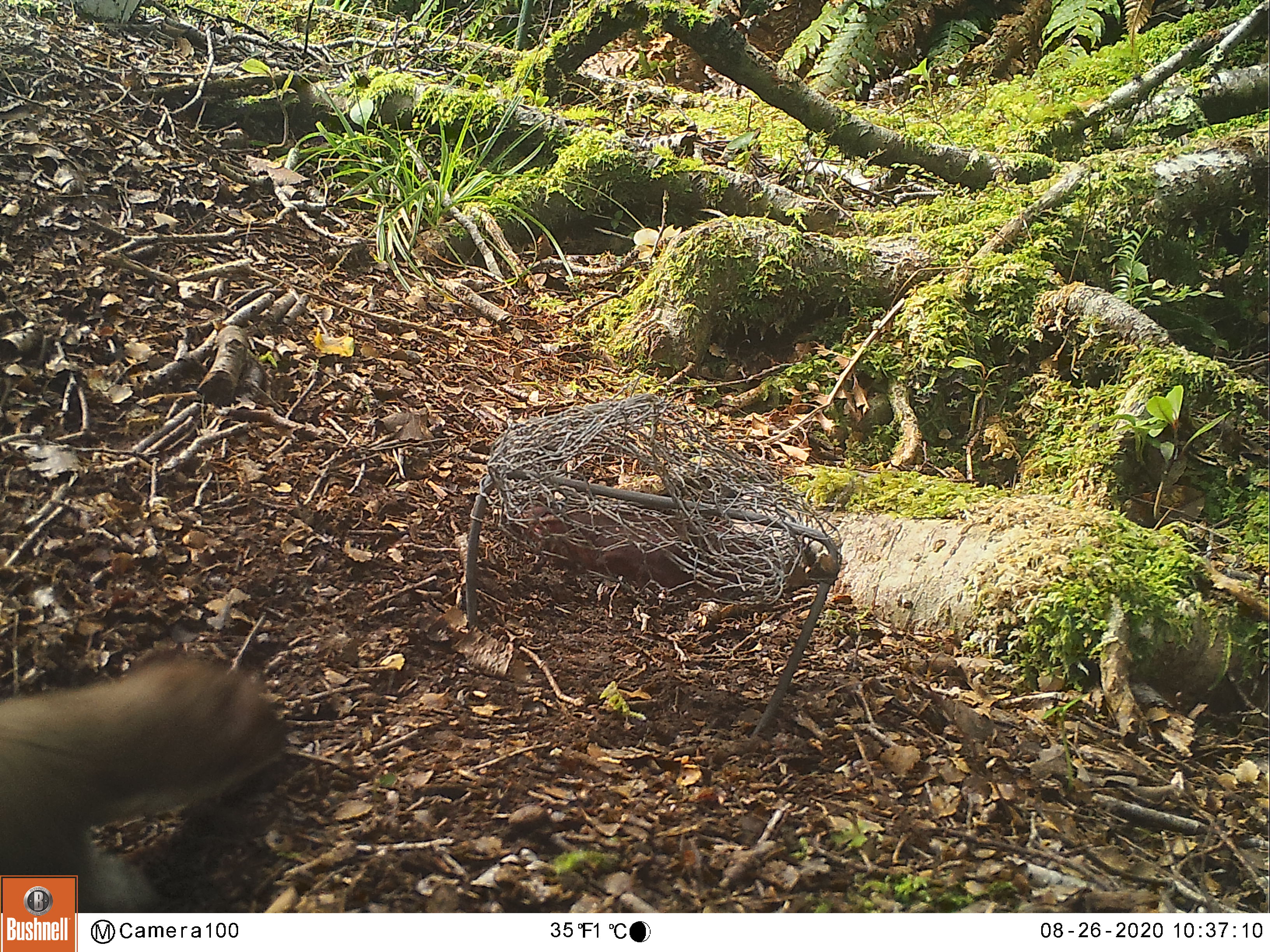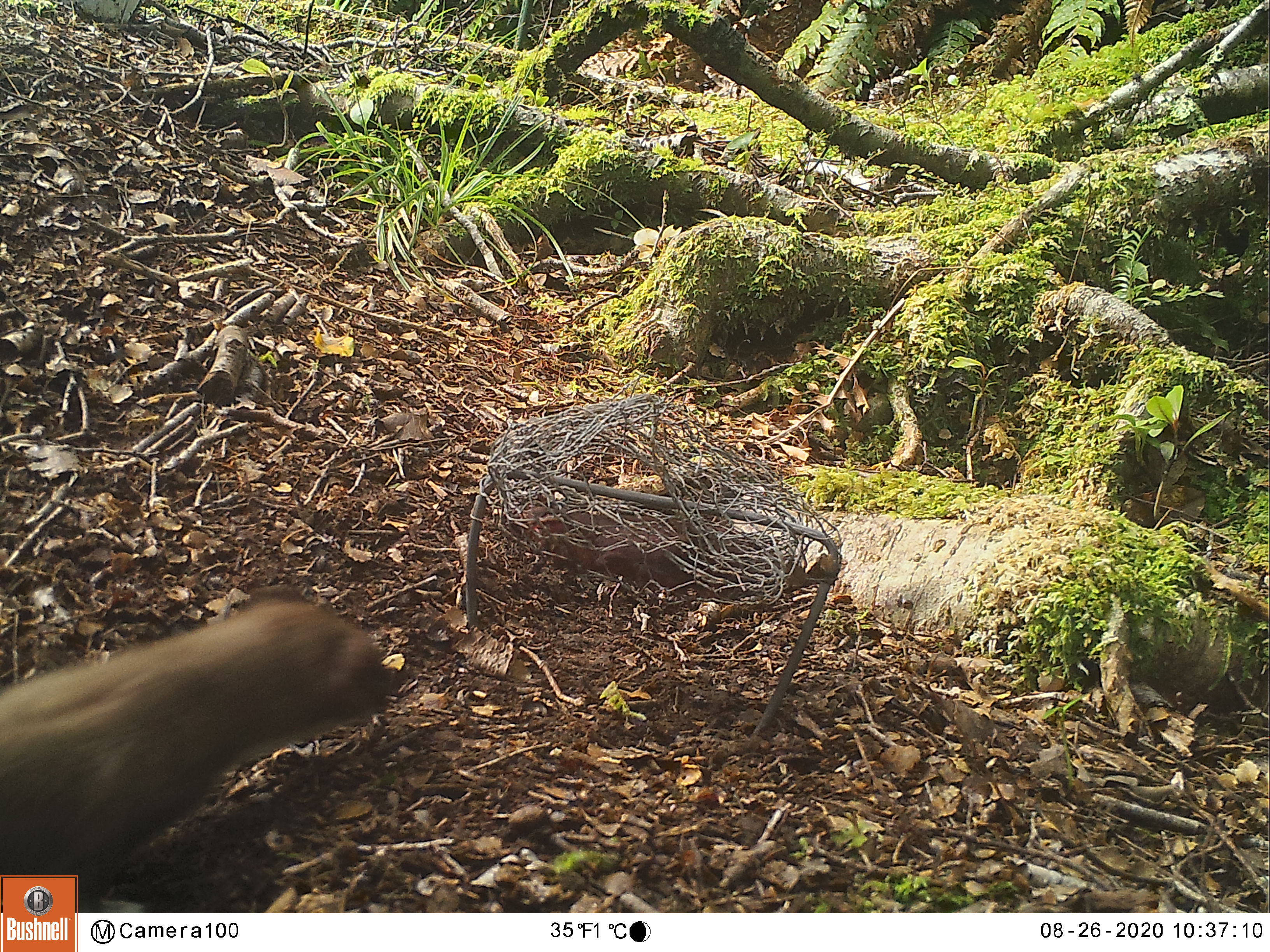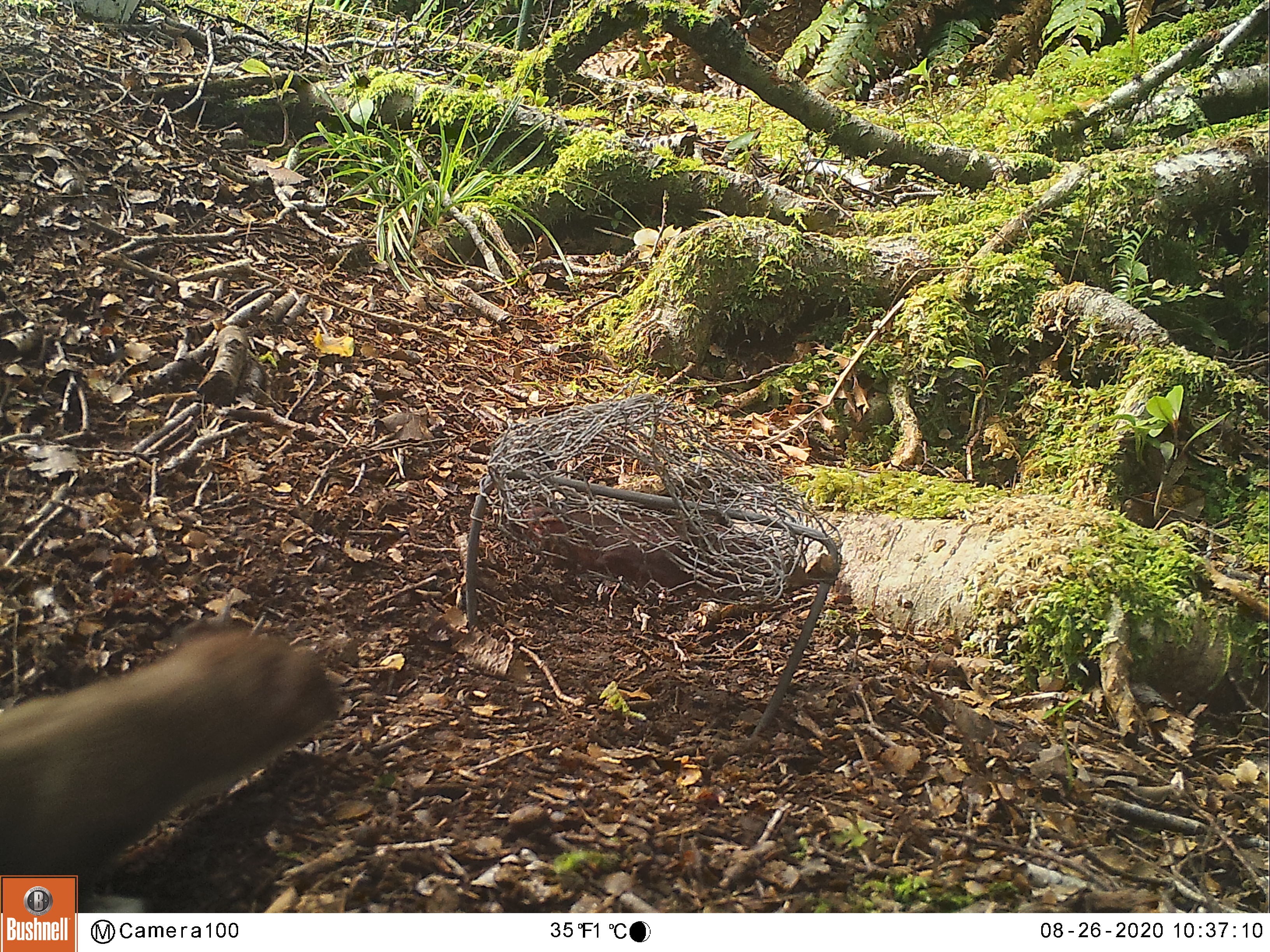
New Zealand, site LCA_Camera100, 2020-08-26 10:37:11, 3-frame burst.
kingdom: Animalia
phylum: Chordata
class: Mammalia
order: Carnivora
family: Mustelidae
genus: Mustela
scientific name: Mustela erminea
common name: stoat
Stoat (Mustela erminea).